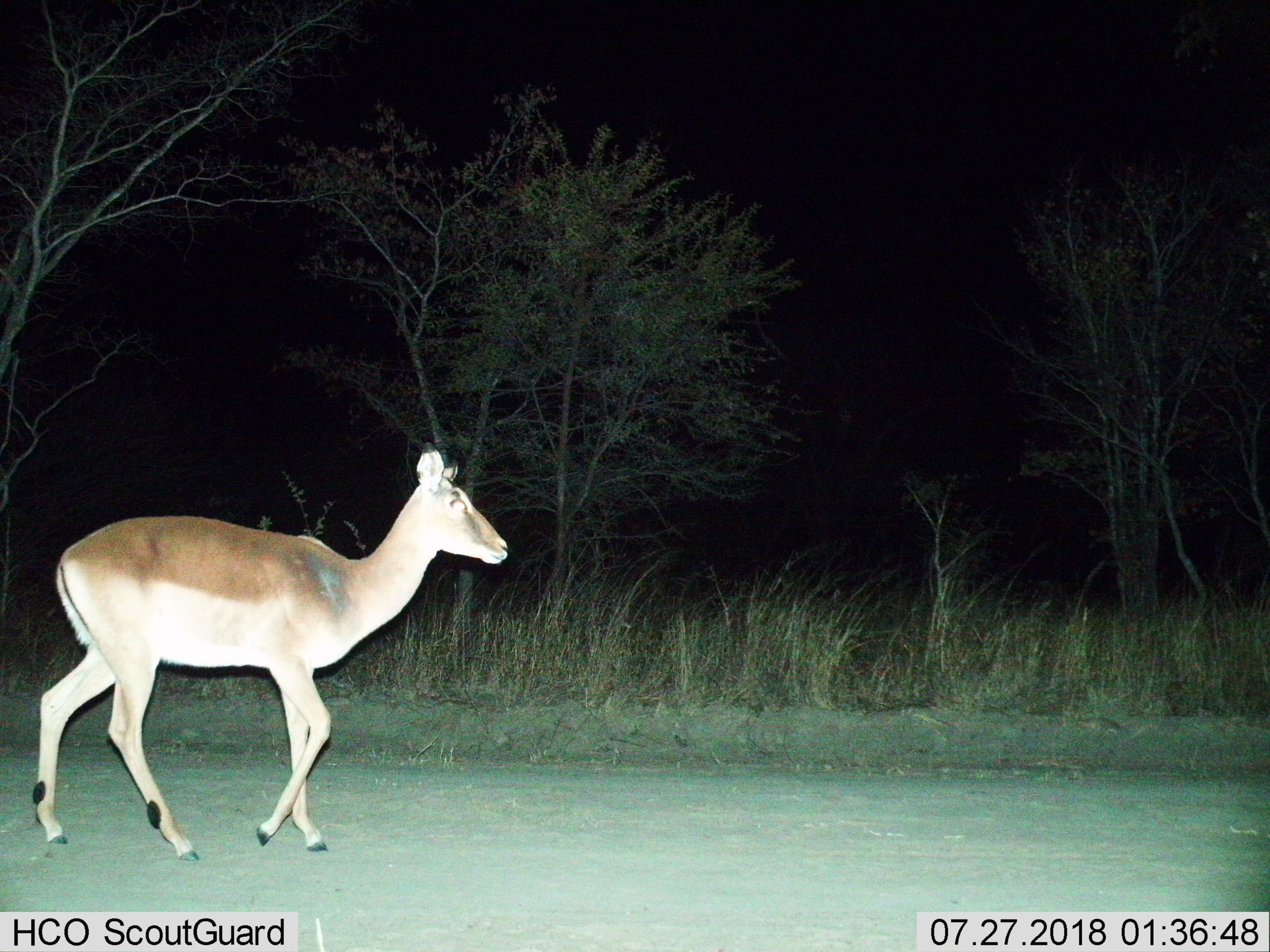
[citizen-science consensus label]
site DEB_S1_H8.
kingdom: Animalia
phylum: Chordata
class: Mammalia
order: Artiodactyla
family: Bovidae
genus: Aepyceros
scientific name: Aepyceros melampus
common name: impala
Impala (Aepyceros melampus), count 1. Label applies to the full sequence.